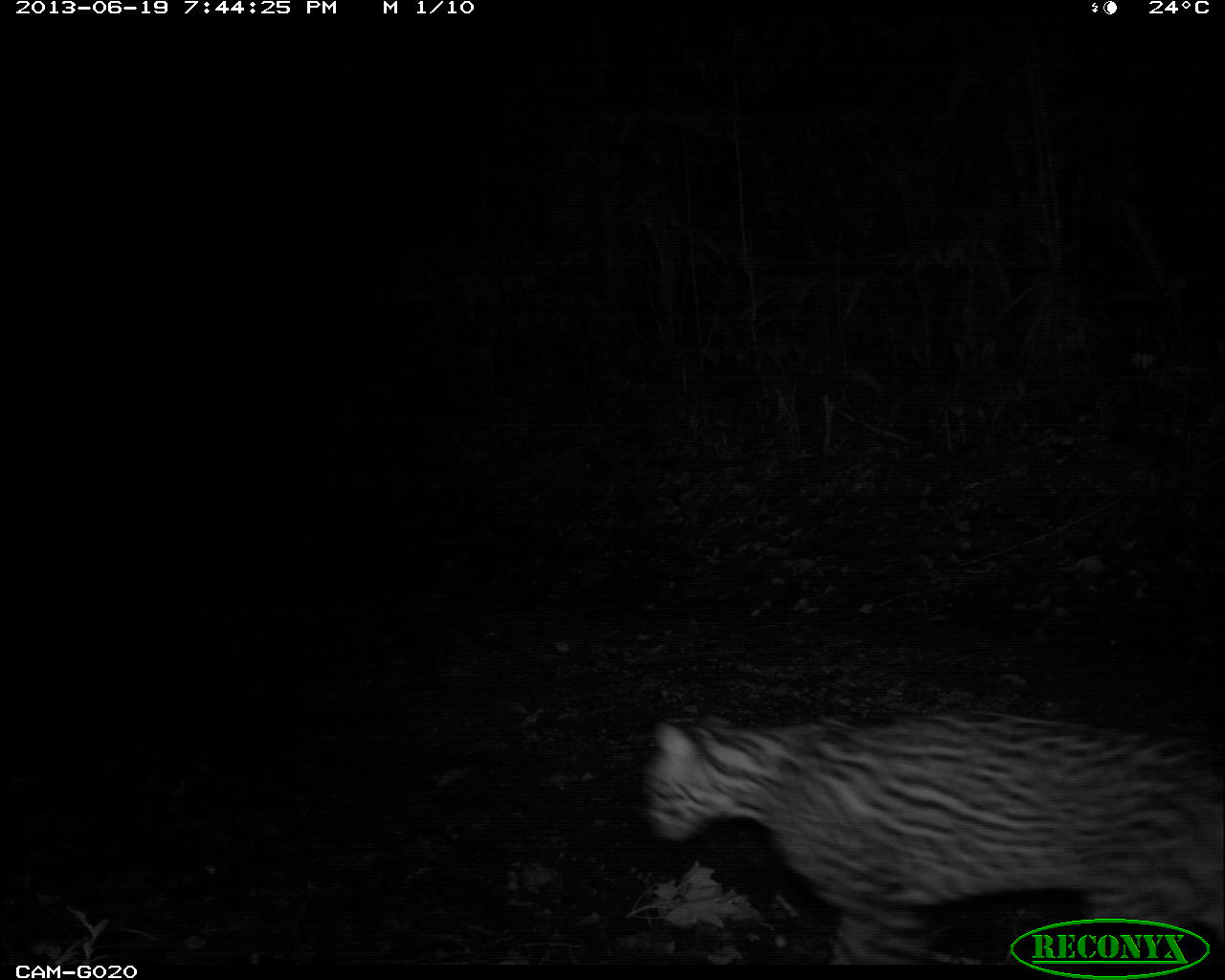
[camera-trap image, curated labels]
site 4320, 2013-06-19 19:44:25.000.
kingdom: Animalia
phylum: Chordata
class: Mammalia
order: Carnivora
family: Felidae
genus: Leopardus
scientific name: Leopardus pardalis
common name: ocelot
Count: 1.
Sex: male.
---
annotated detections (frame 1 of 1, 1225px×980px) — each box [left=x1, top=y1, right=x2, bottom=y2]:
leopardus pardalis: [left=641, top=702, right=1225, bottom=959]